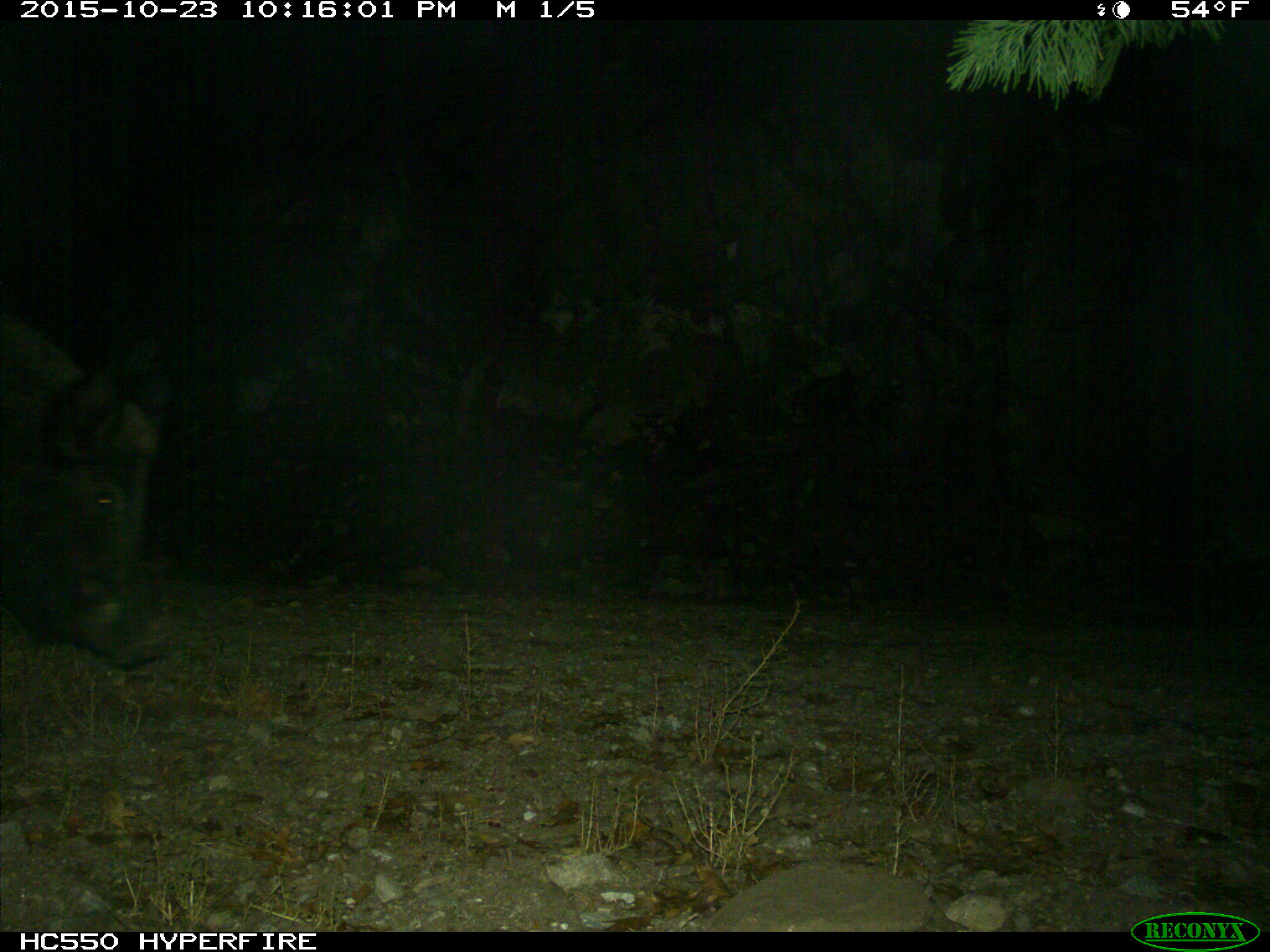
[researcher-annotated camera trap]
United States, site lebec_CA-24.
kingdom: Animalia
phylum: Chordata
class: Mammalia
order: Artiodactyla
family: Suidae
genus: Sus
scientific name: Sus scrofa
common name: wild boar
Sus scrofa (wild boar).